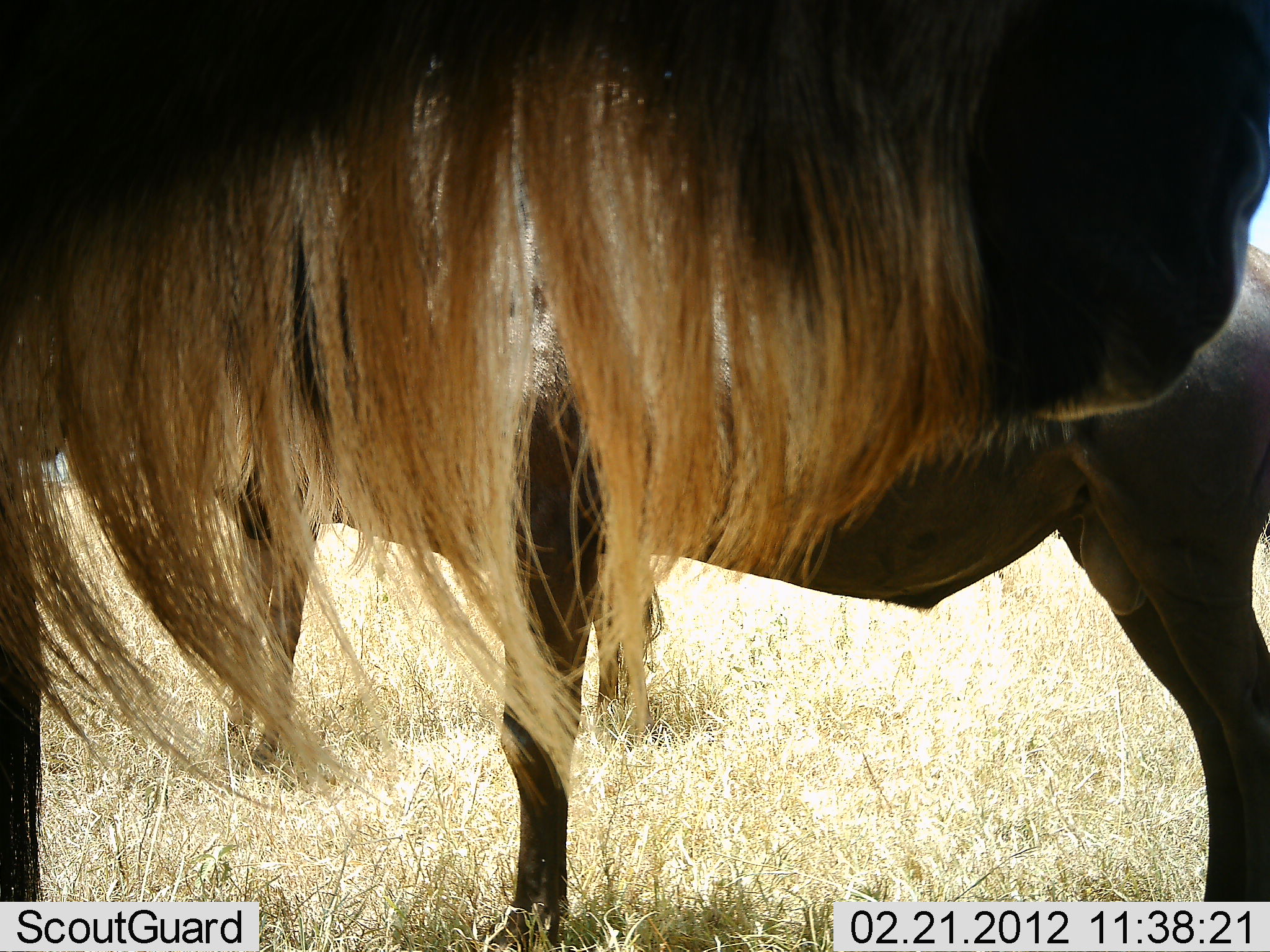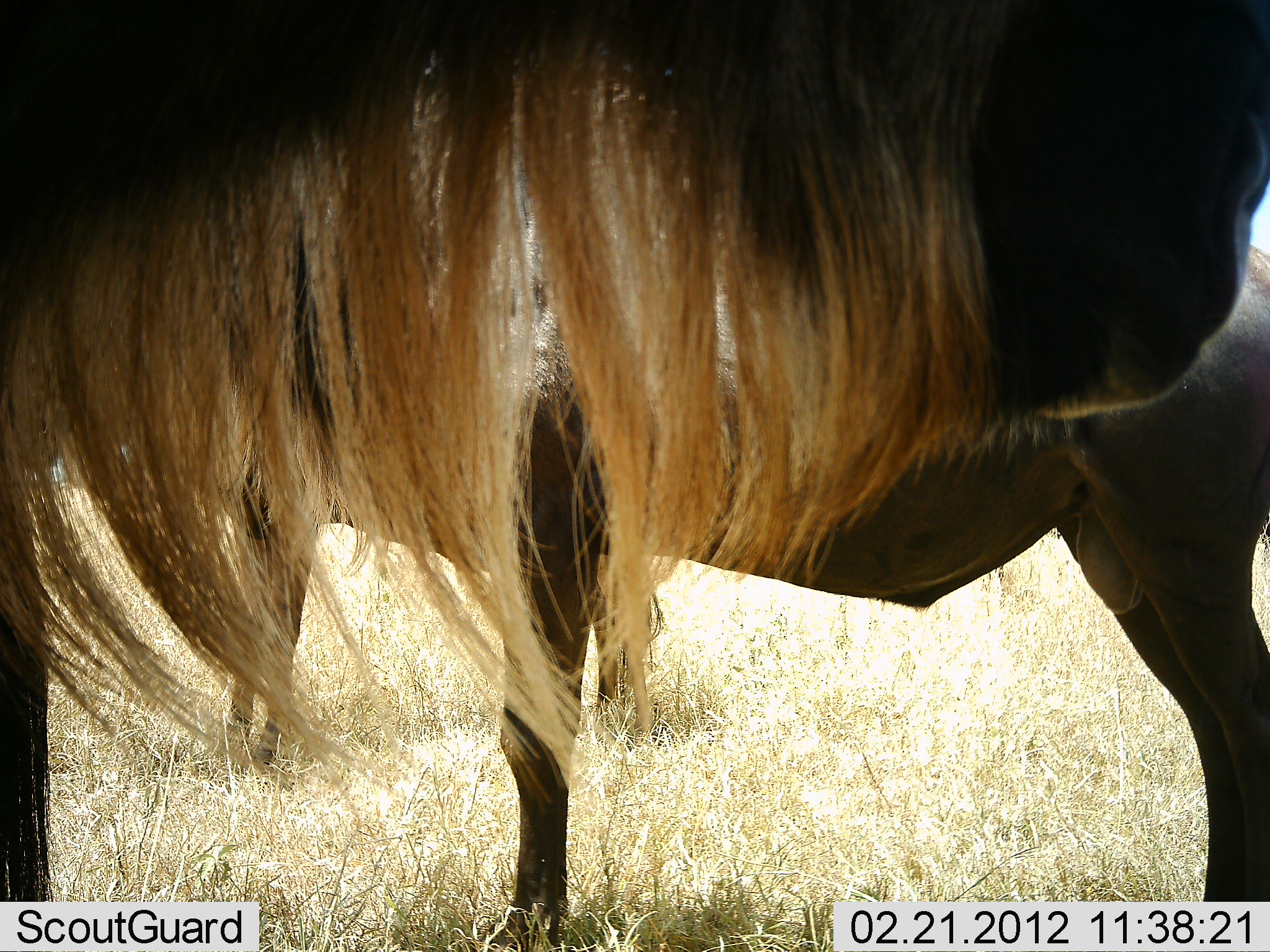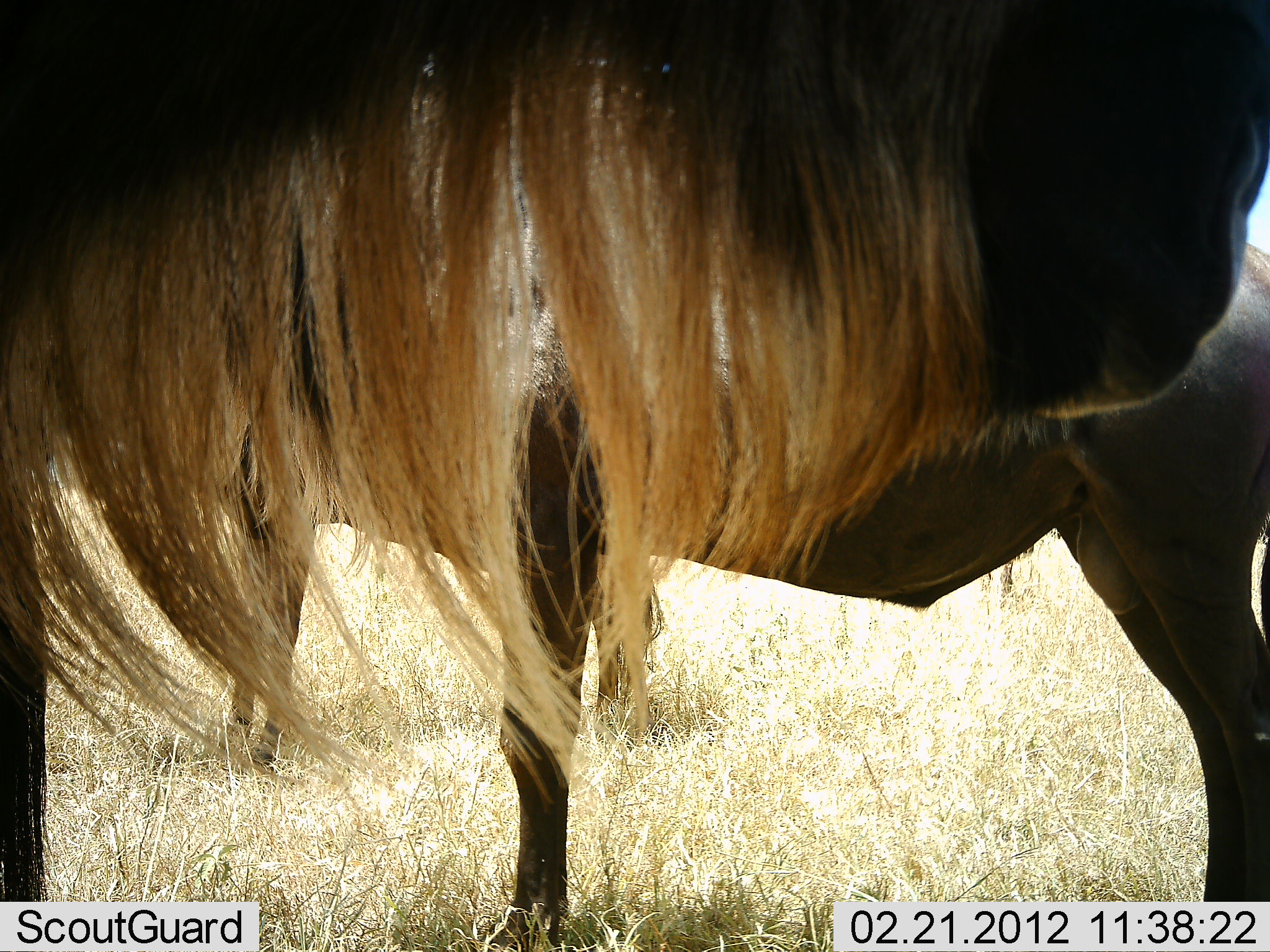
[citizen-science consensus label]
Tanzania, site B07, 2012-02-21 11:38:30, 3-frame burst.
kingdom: Animalia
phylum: Chordata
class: Mammalia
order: Artiodactyla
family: Bovidae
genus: Connochaetes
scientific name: Connochaetes taurinus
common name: blue wildebeest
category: wildebeest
Wildebeest (blue wildebeest) (Connochaetes taurinus), count 3. Behavior (volunteer vote fractions): standing 100%, resting 5%, moving 0%, interacting 0%. Young present (vote fraction): 5%. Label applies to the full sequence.